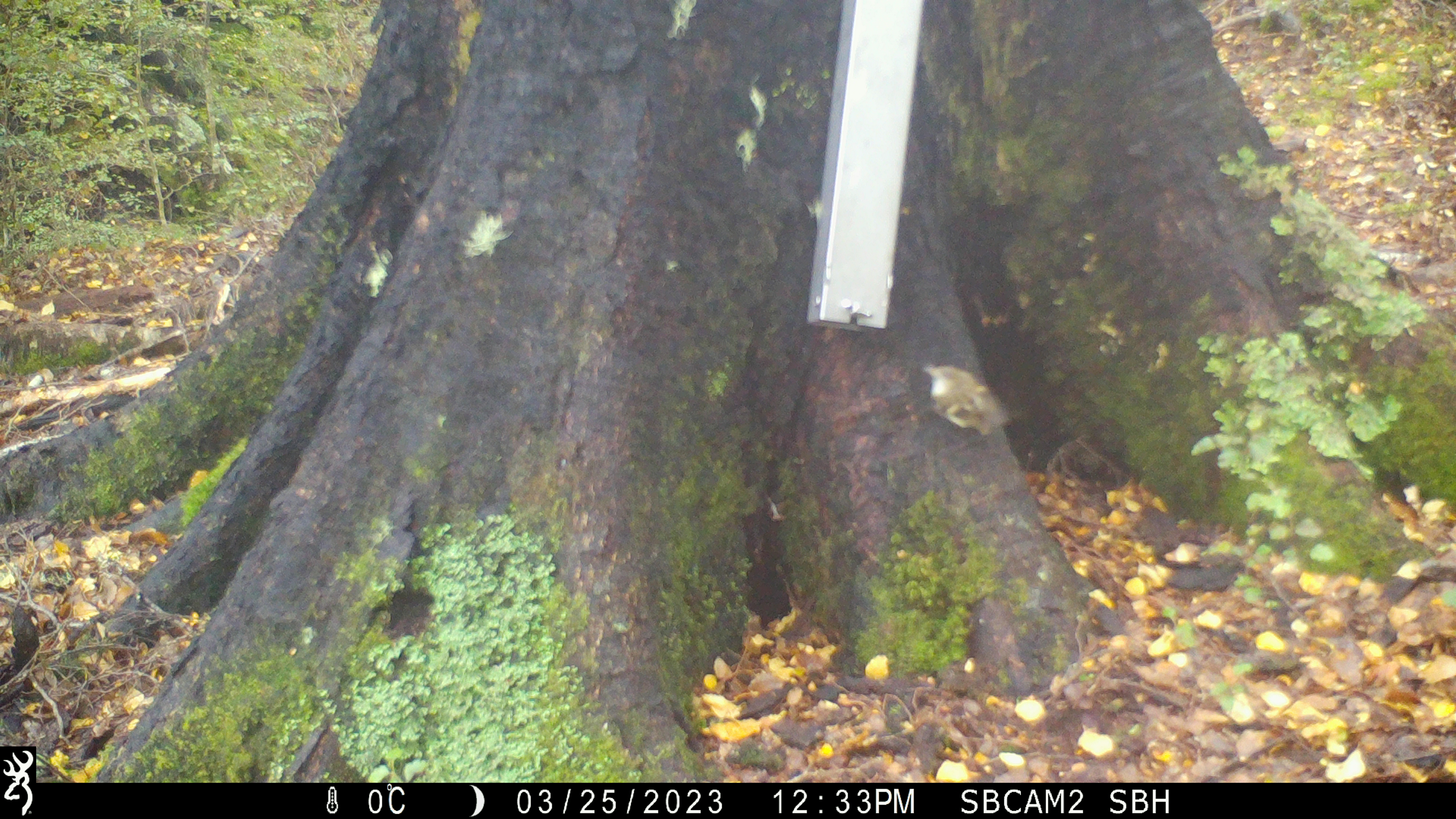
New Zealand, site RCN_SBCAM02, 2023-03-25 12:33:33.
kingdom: Animalia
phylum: Chordata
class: Aves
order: Passeriformes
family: Acanthisittidae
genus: Acanthisitta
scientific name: Acanthisitta chloris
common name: rifleman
Rifleman (Acanthisitta chloris).